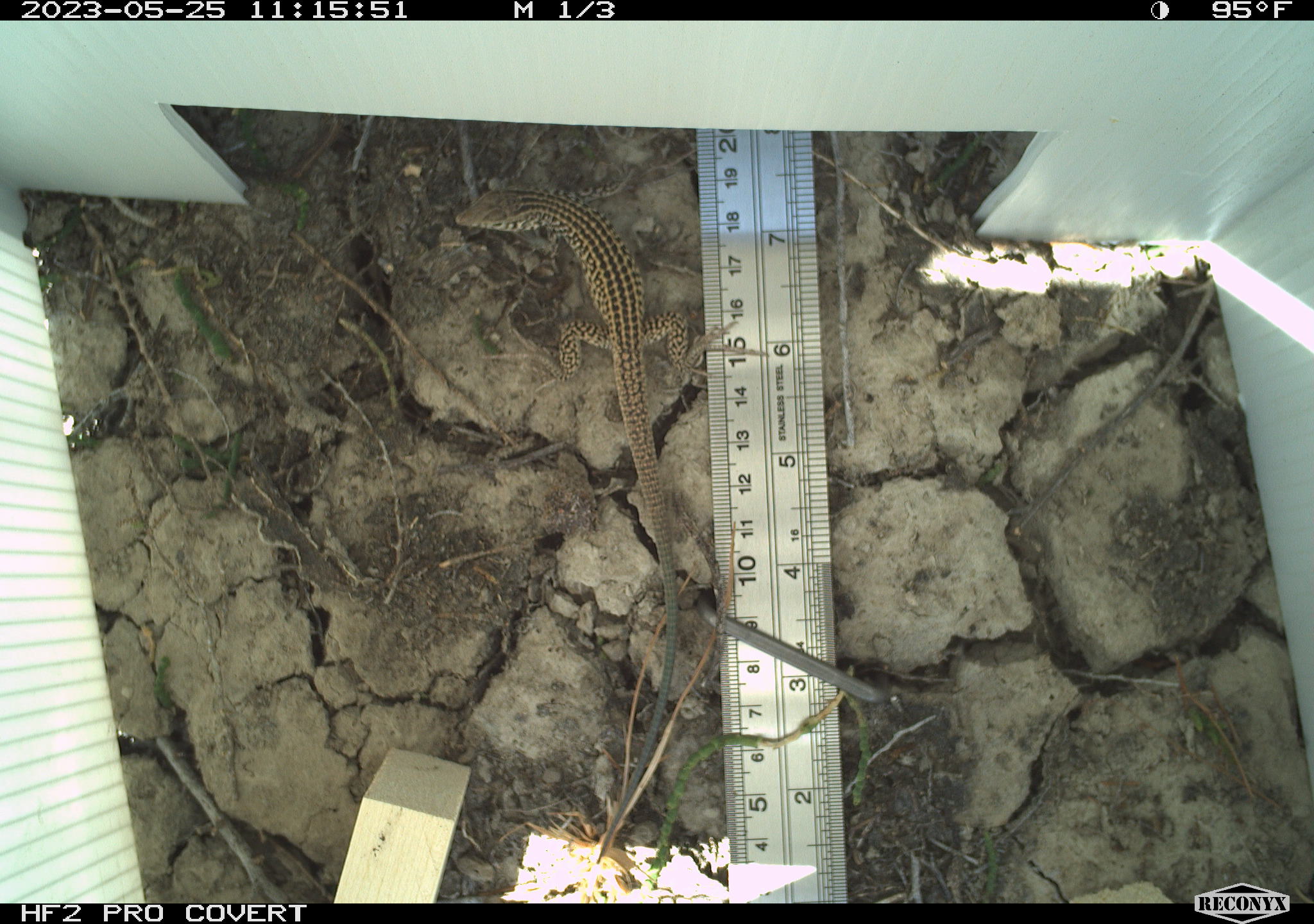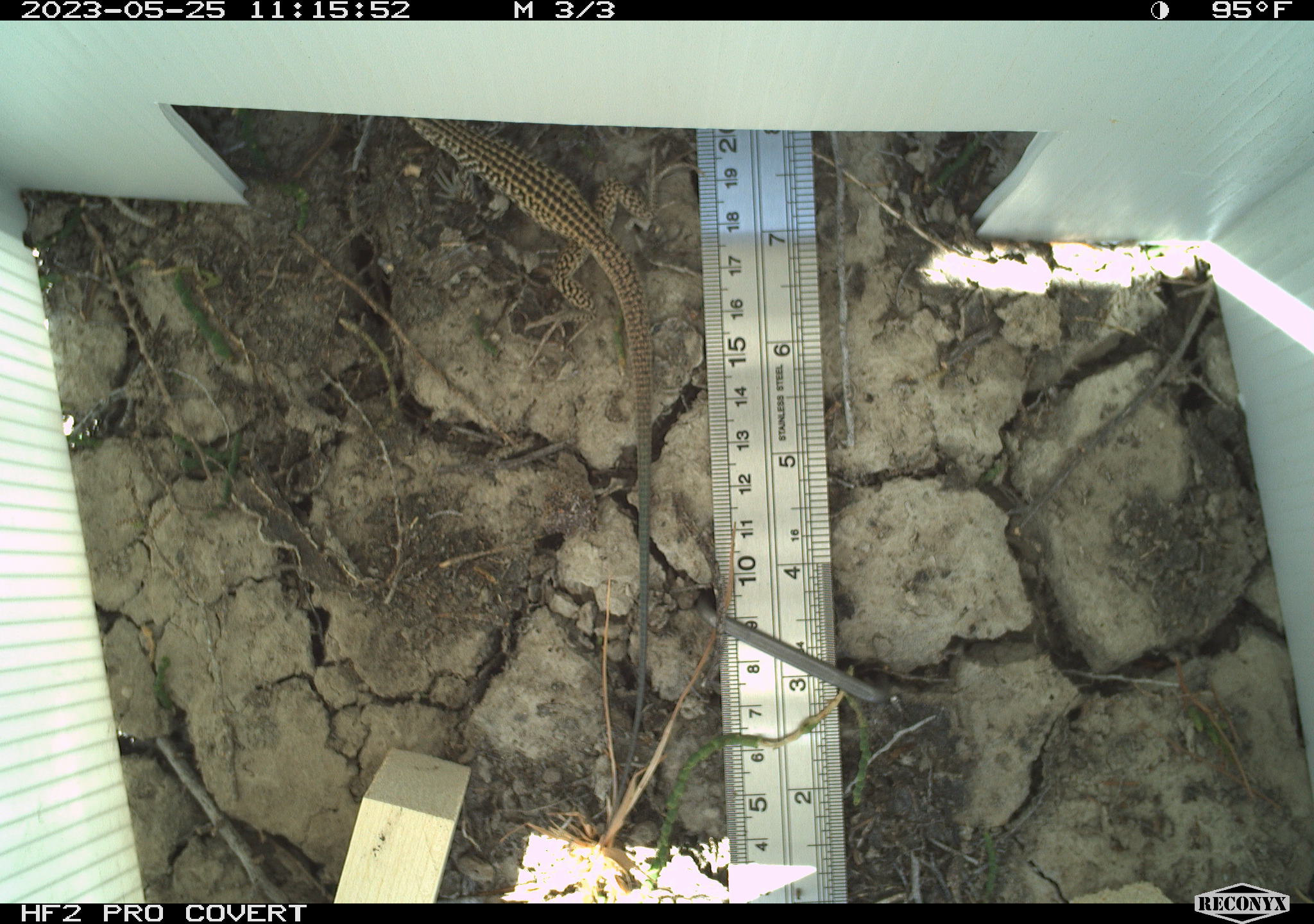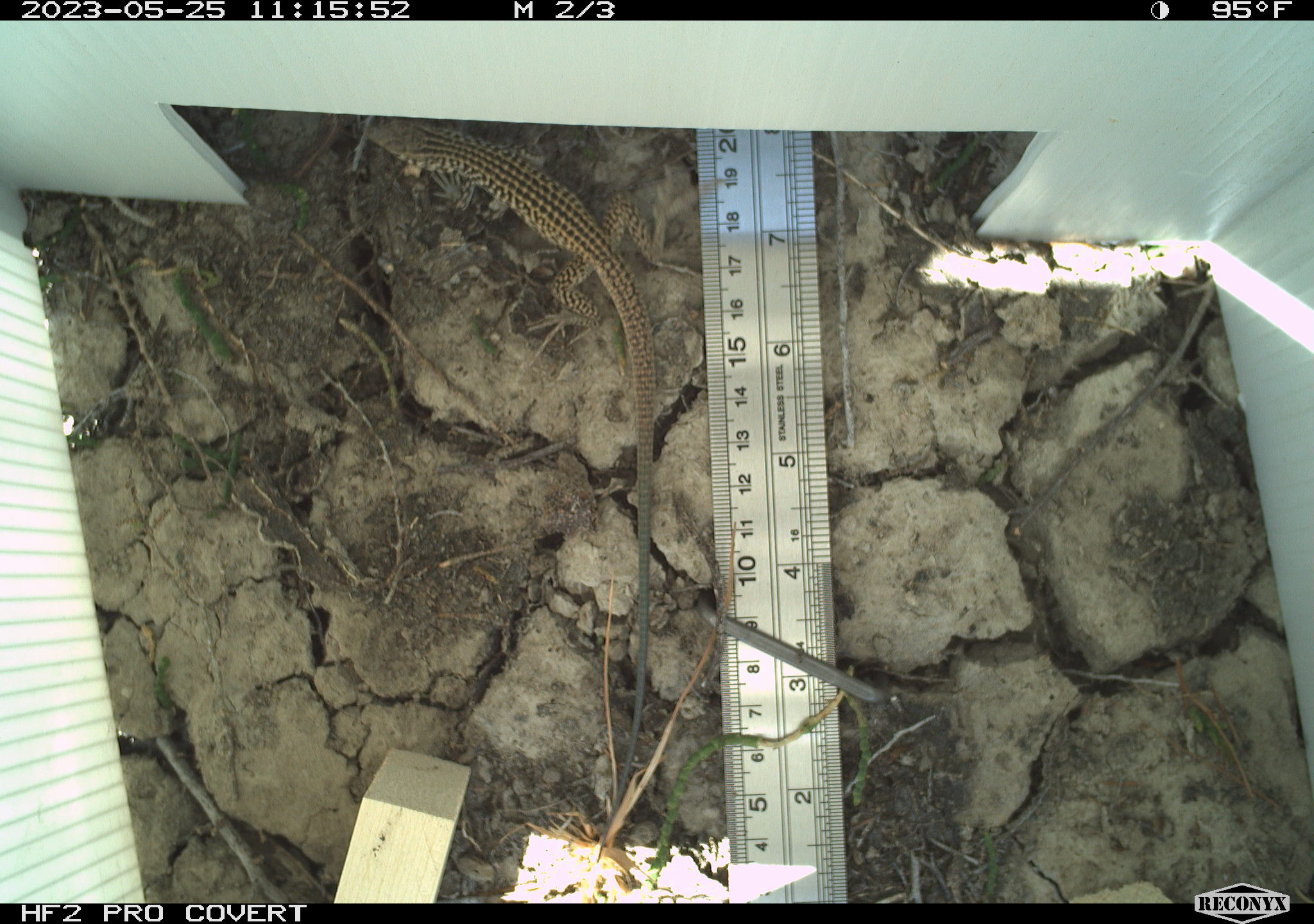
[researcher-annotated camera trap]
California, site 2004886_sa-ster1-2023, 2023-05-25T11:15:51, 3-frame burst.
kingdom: Animalia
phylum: Chordata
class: Reptilia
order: Squamata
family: Teiidae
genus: Aspidoscelis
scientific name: Aspidoscelis tigris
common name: western whiptail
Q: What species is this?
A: Western whiptail (Aspidoscelis tigris).